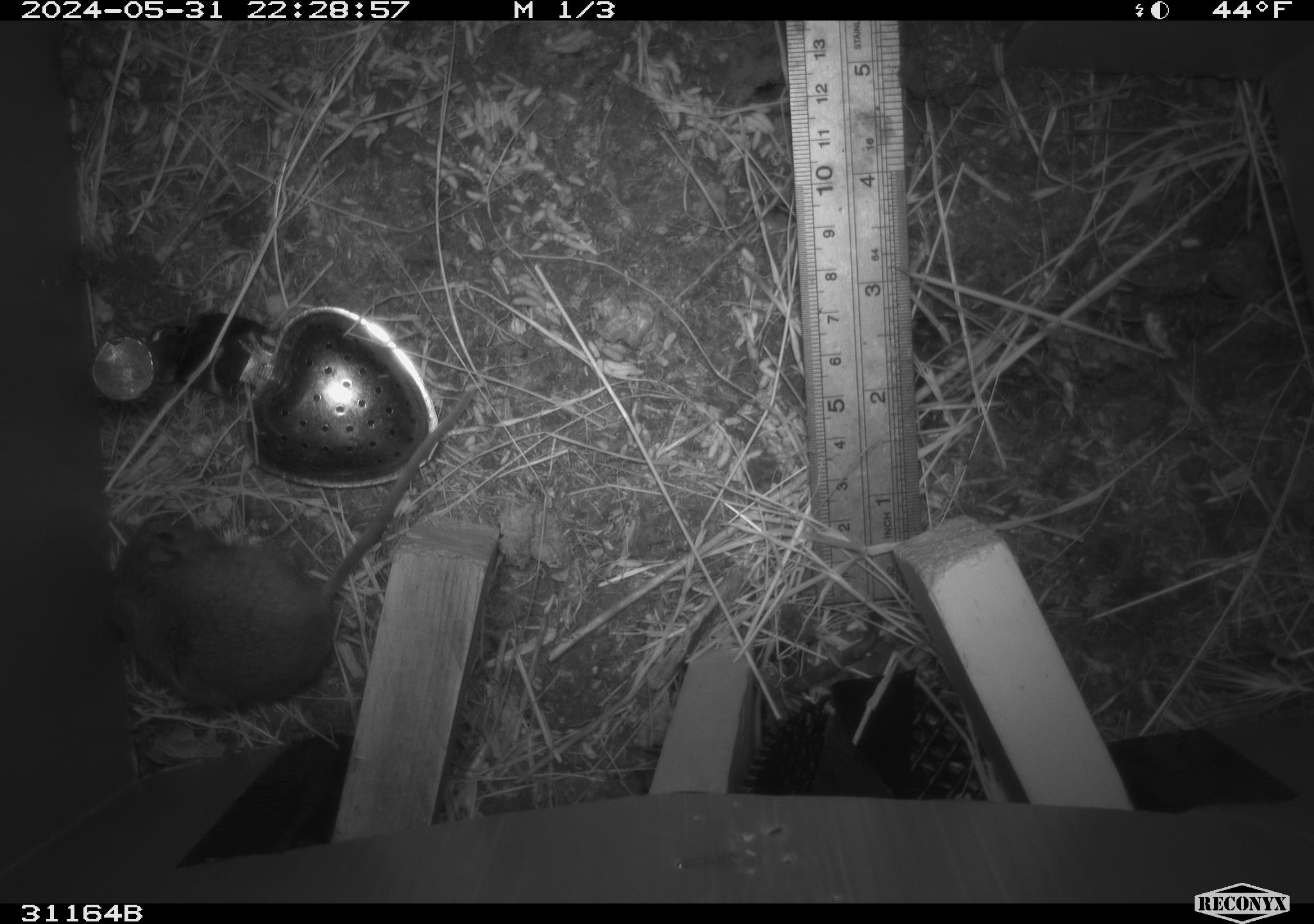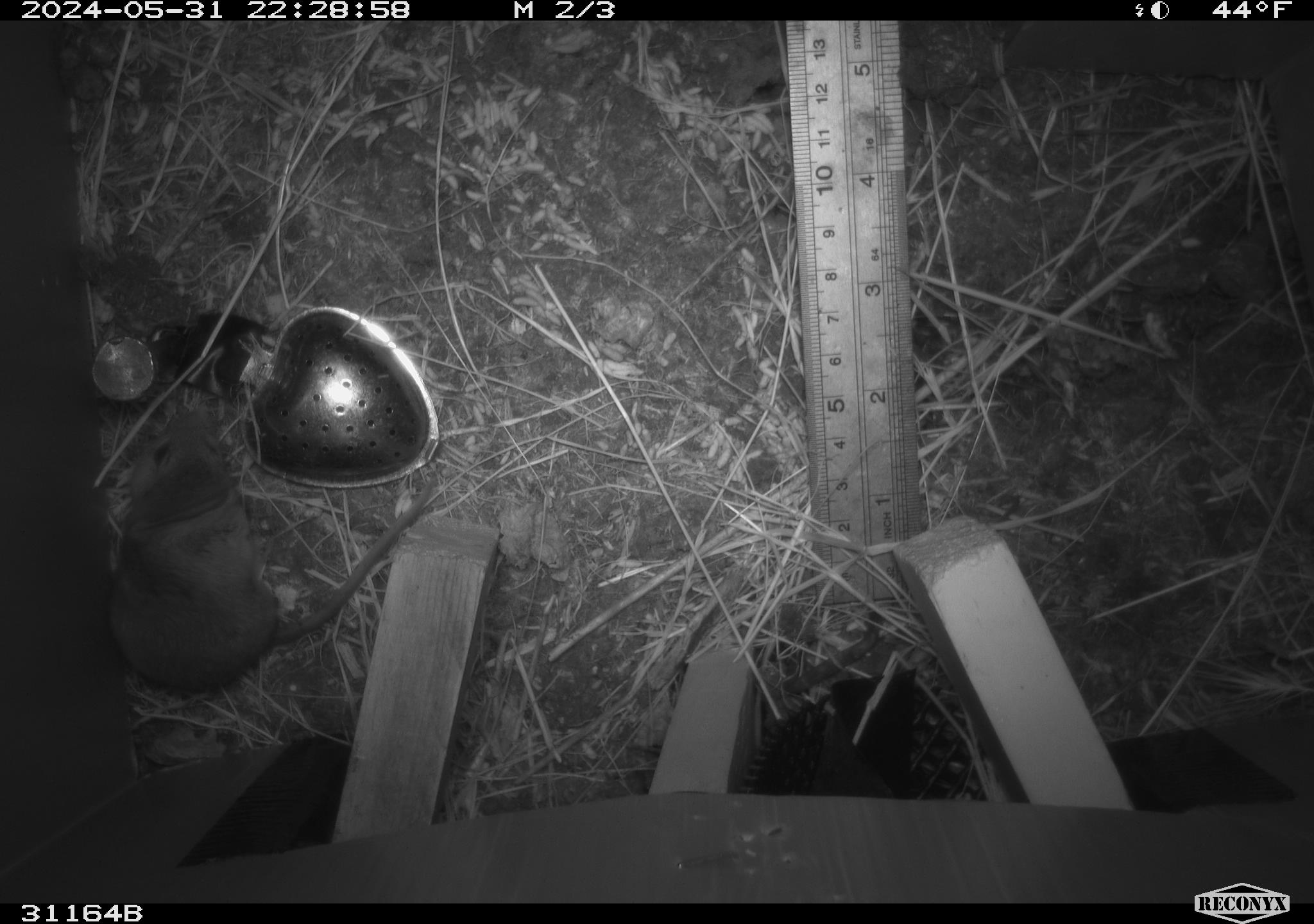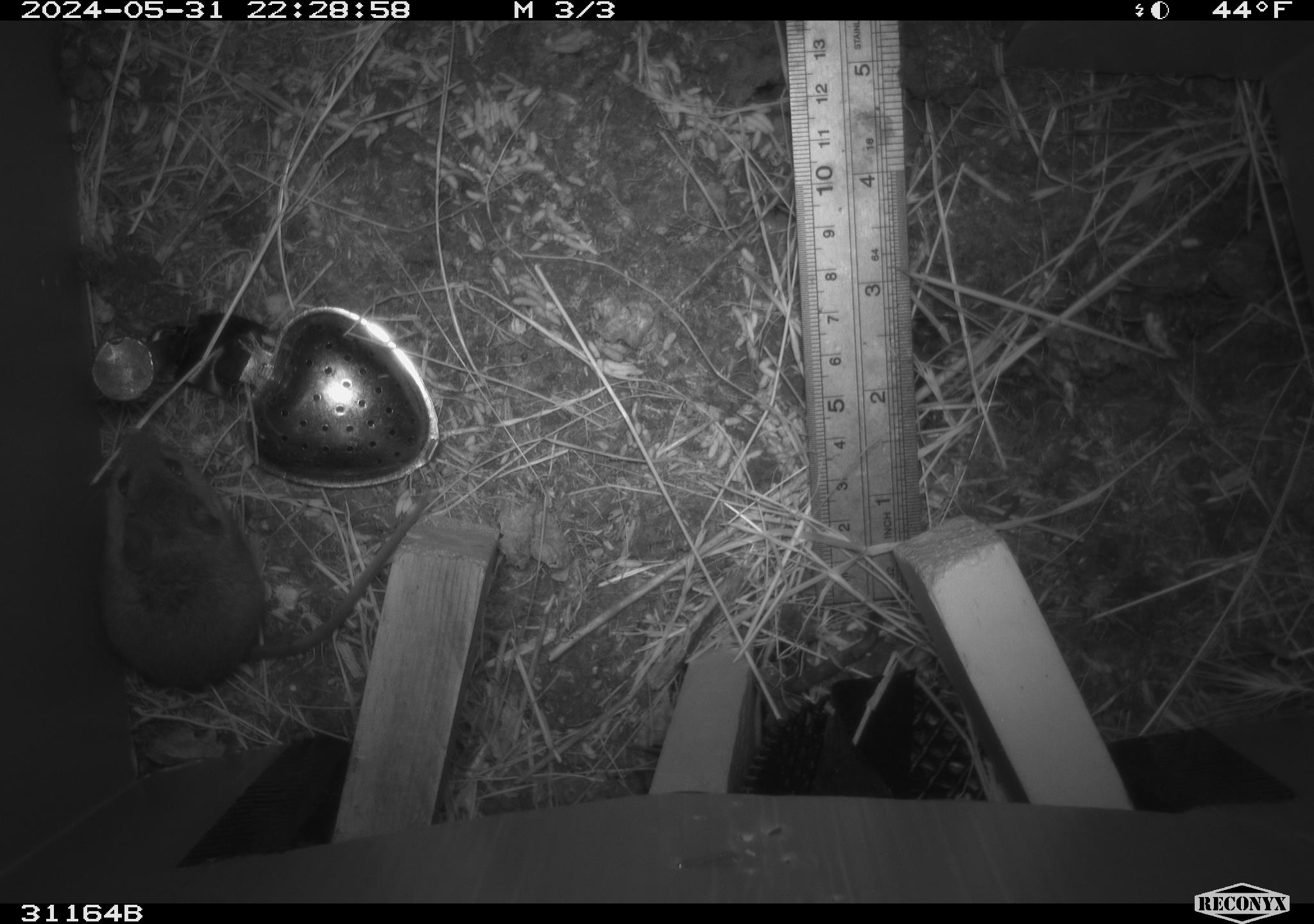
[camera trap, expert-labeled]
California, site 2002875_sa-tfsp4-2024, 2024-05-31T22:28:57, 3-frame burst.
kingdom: Animalia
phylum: Chordata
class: Mammalia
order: Rodentia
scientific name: Rodentia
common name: rodent